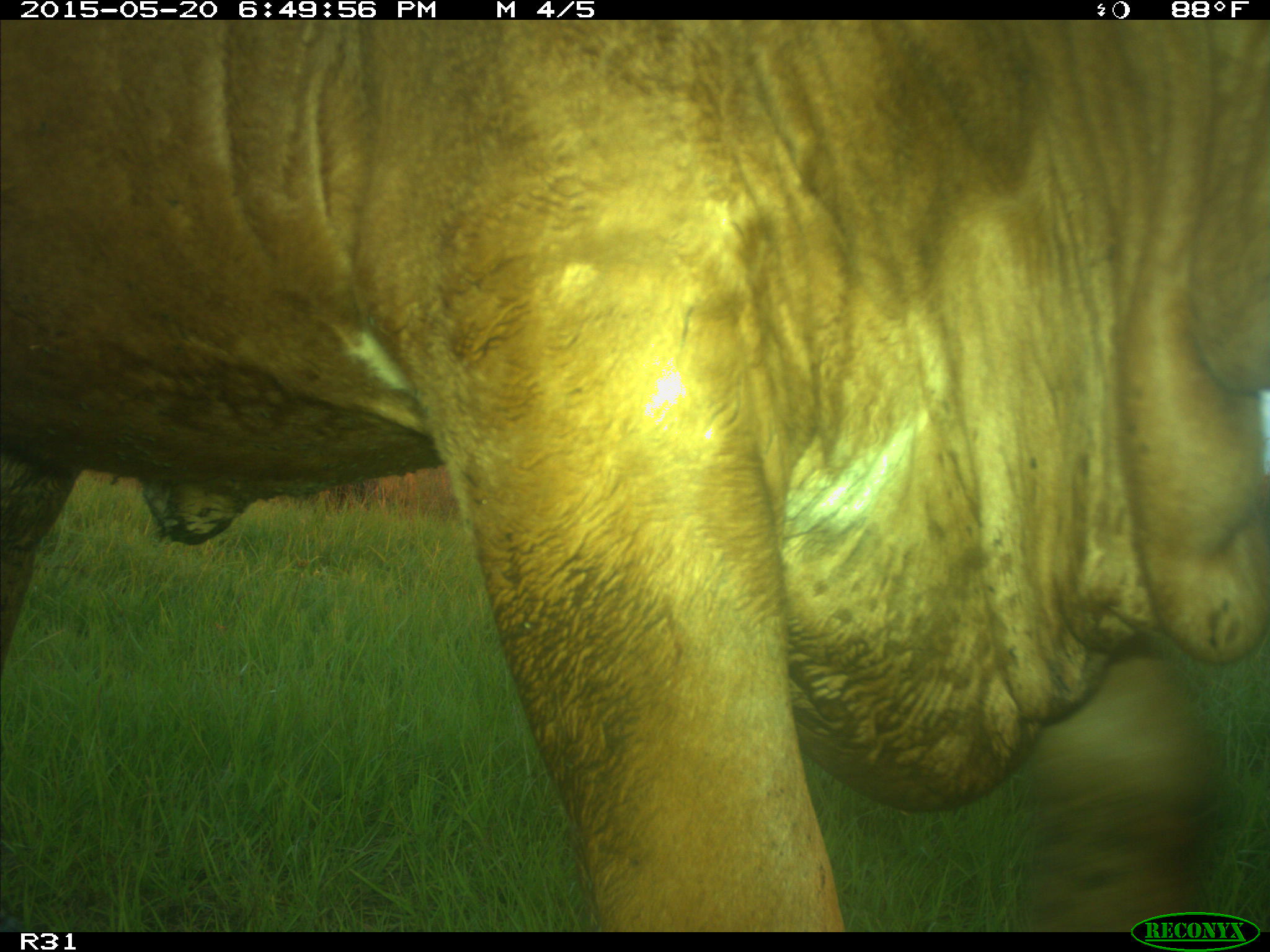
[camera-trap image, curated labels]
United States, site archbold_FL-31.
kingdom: Animalia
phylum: Chordata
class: Mammalia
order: Artiodactyla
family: Bovidae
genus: Bos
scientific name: Bos taurus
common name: domestic cow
Bos taurus (domestic cow).